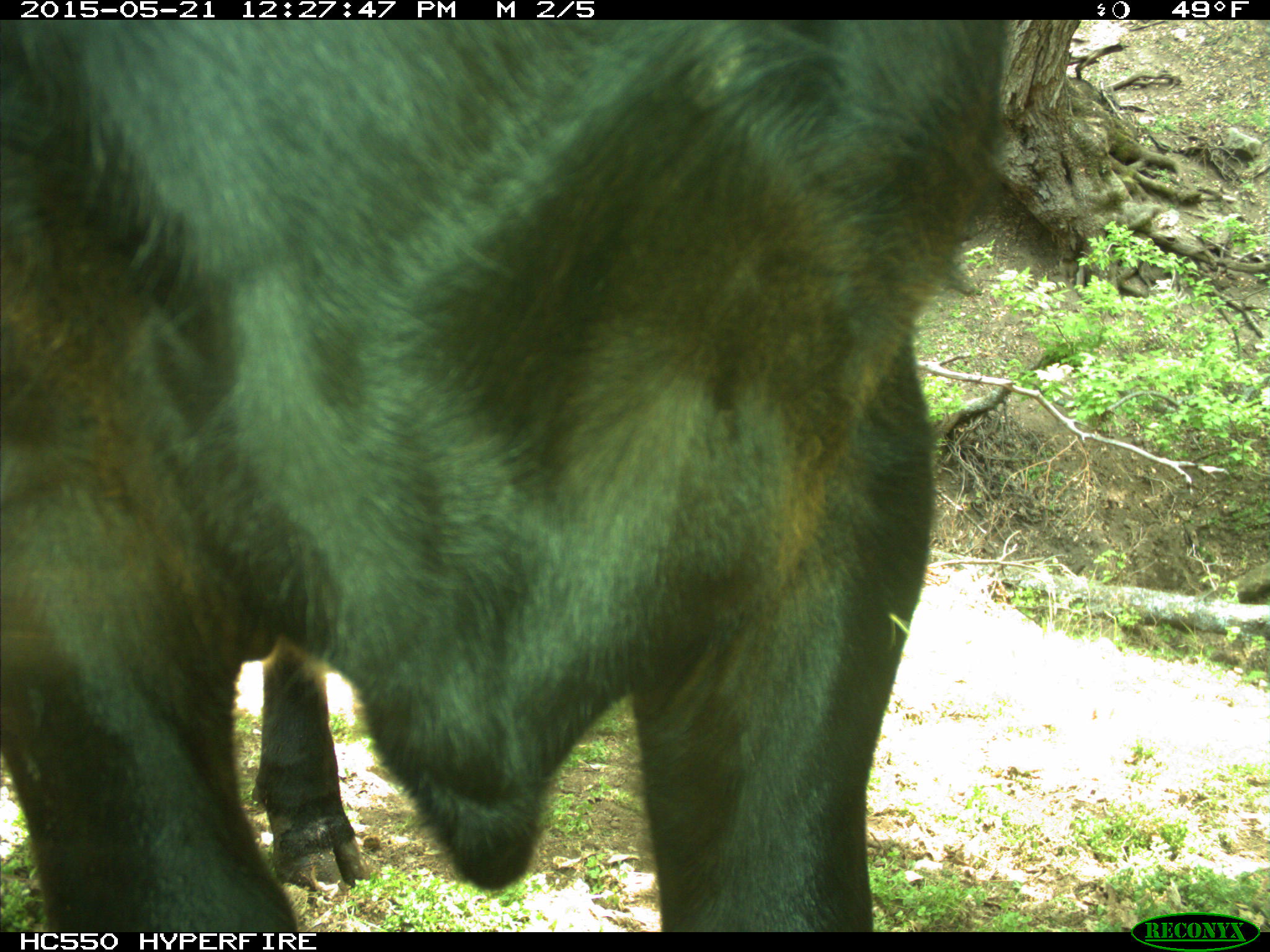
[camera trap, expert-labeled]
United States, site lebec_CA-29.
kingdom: Animalia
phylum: Chordata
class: Mammalia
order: Artiodactyla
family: Bovidae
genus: Bos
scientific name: Bos taurus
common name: domestic cow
Bos taurus (domestic cow).